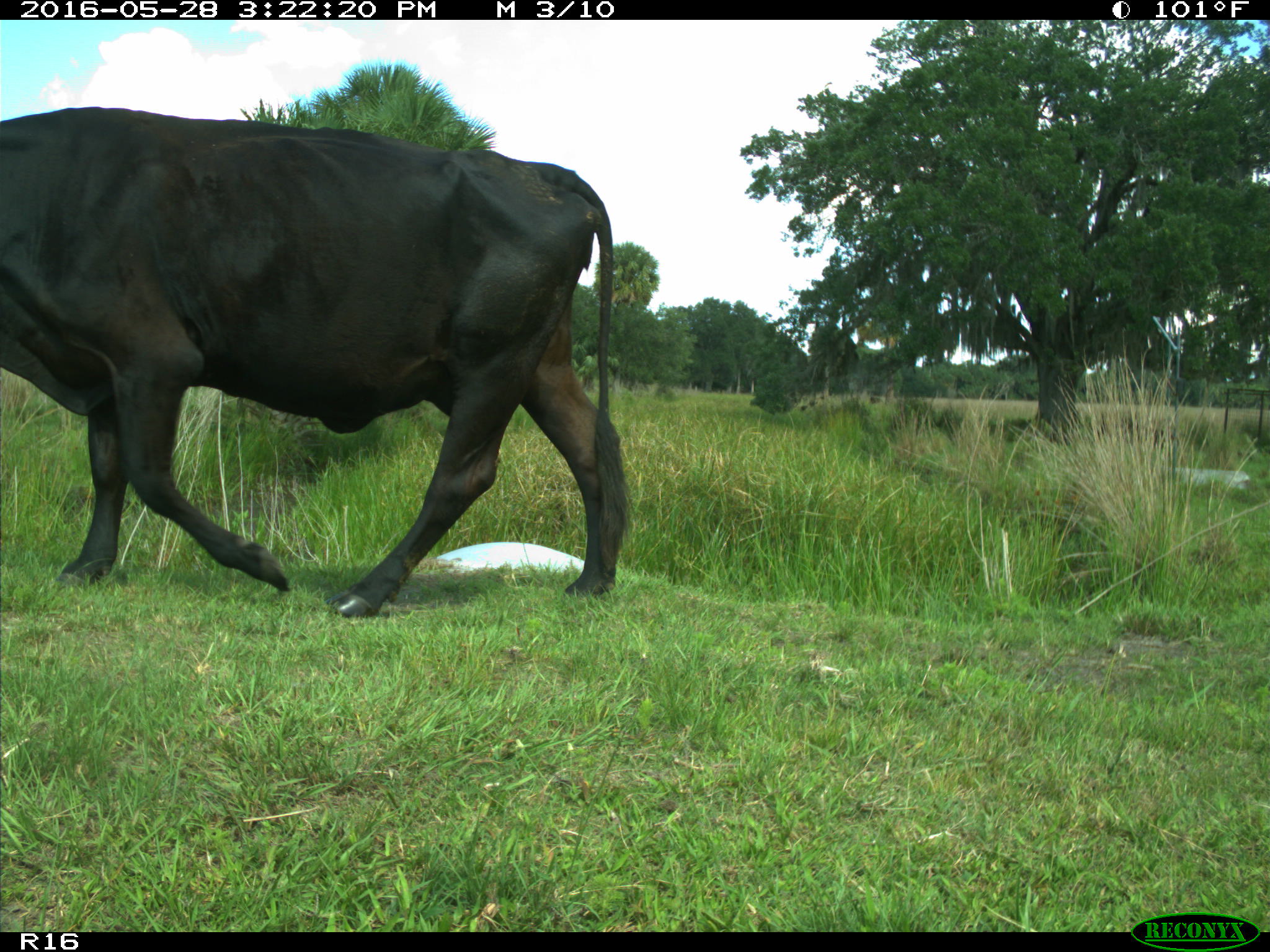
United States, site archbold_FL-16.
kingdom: Animalia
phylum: Chordata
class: Mammalia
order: Artiodactyla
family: Bovidae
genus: Bos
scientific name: Bos taurus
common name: domestic cow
Bos taurus (domestic cow).